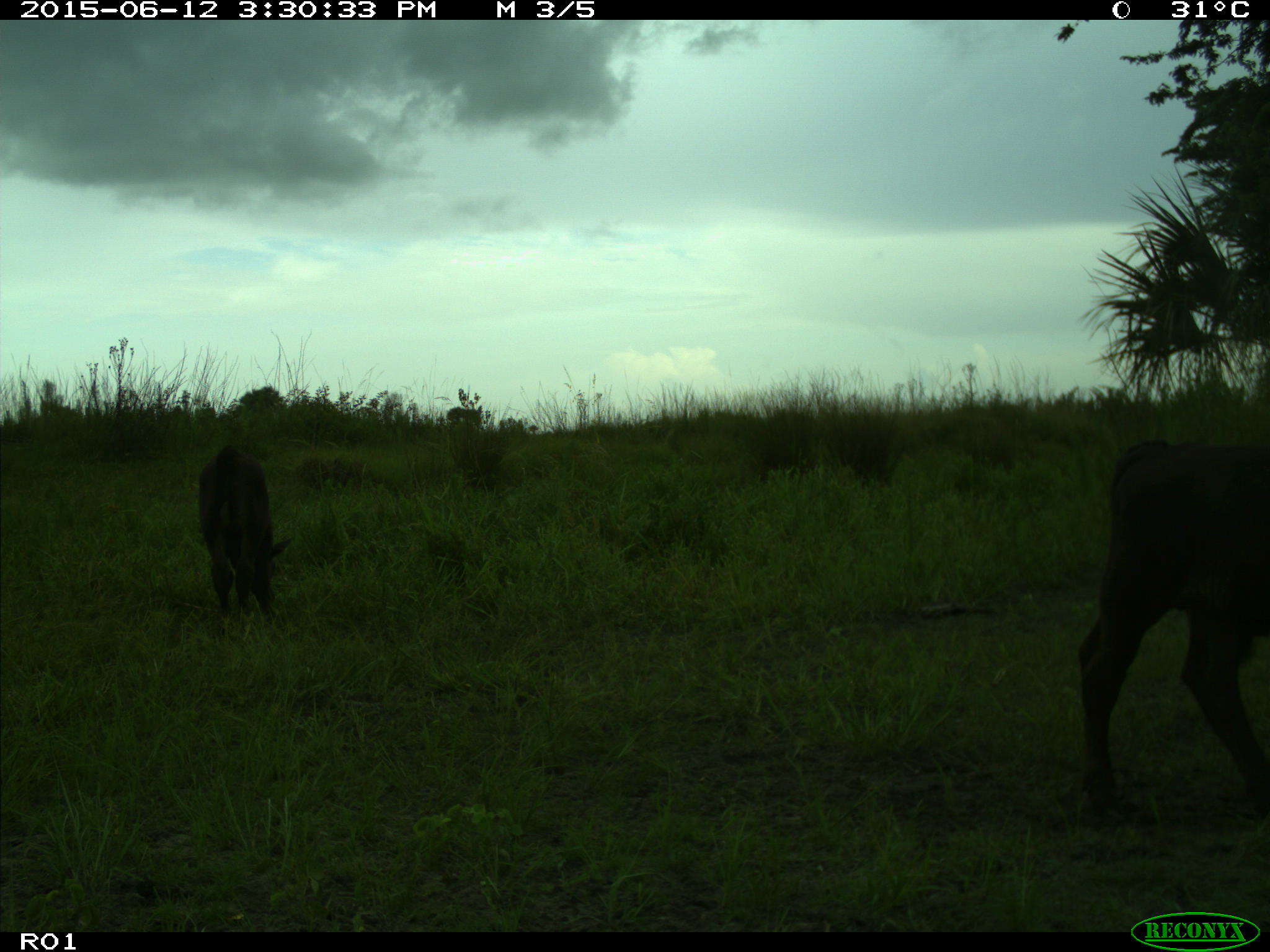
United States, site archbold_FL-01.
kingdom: Animalia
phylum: Chordata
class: Mammalia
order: Artiodactyla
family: Bovidae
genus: Bos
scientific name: Bos taurus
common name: domestic cow